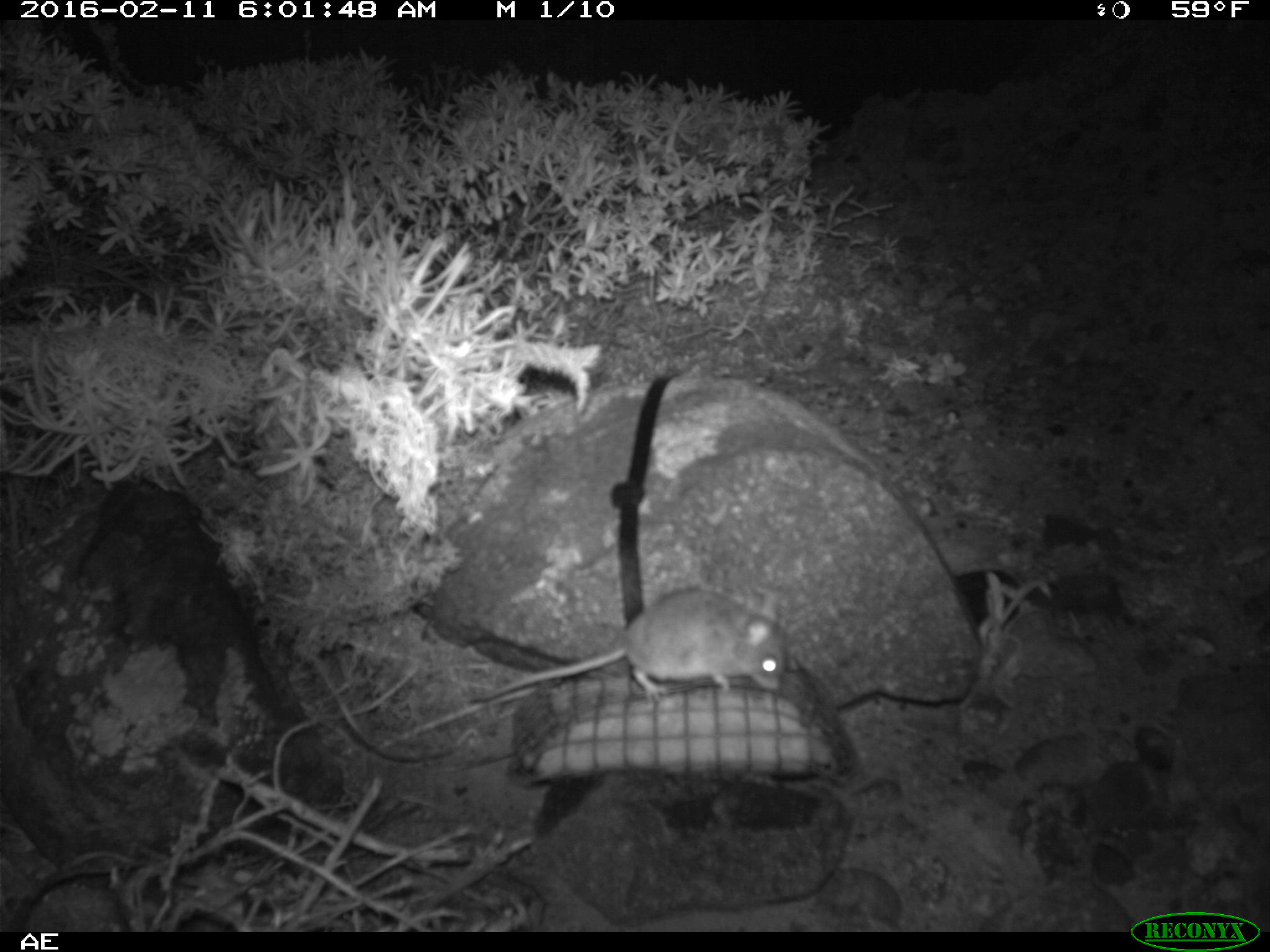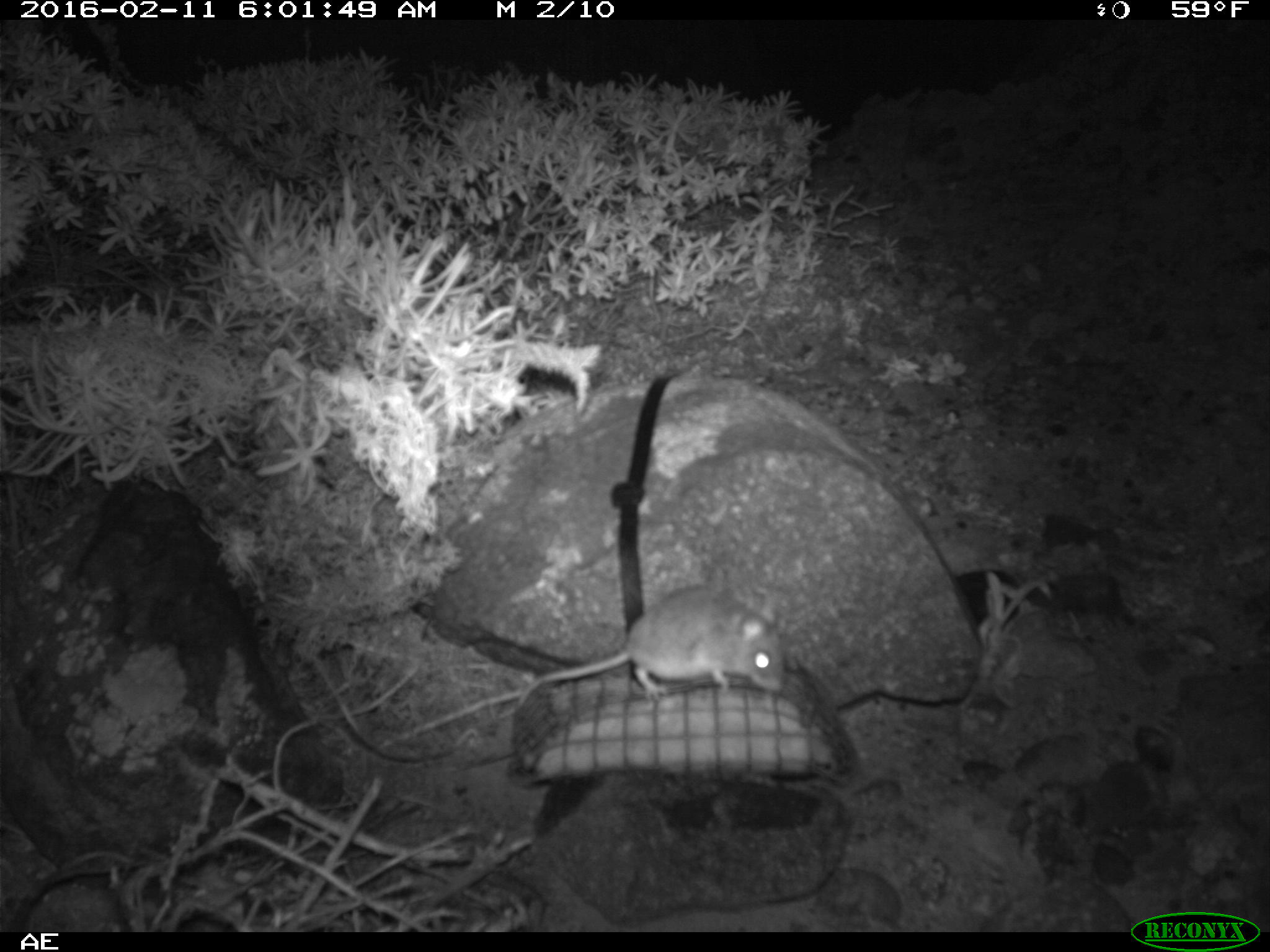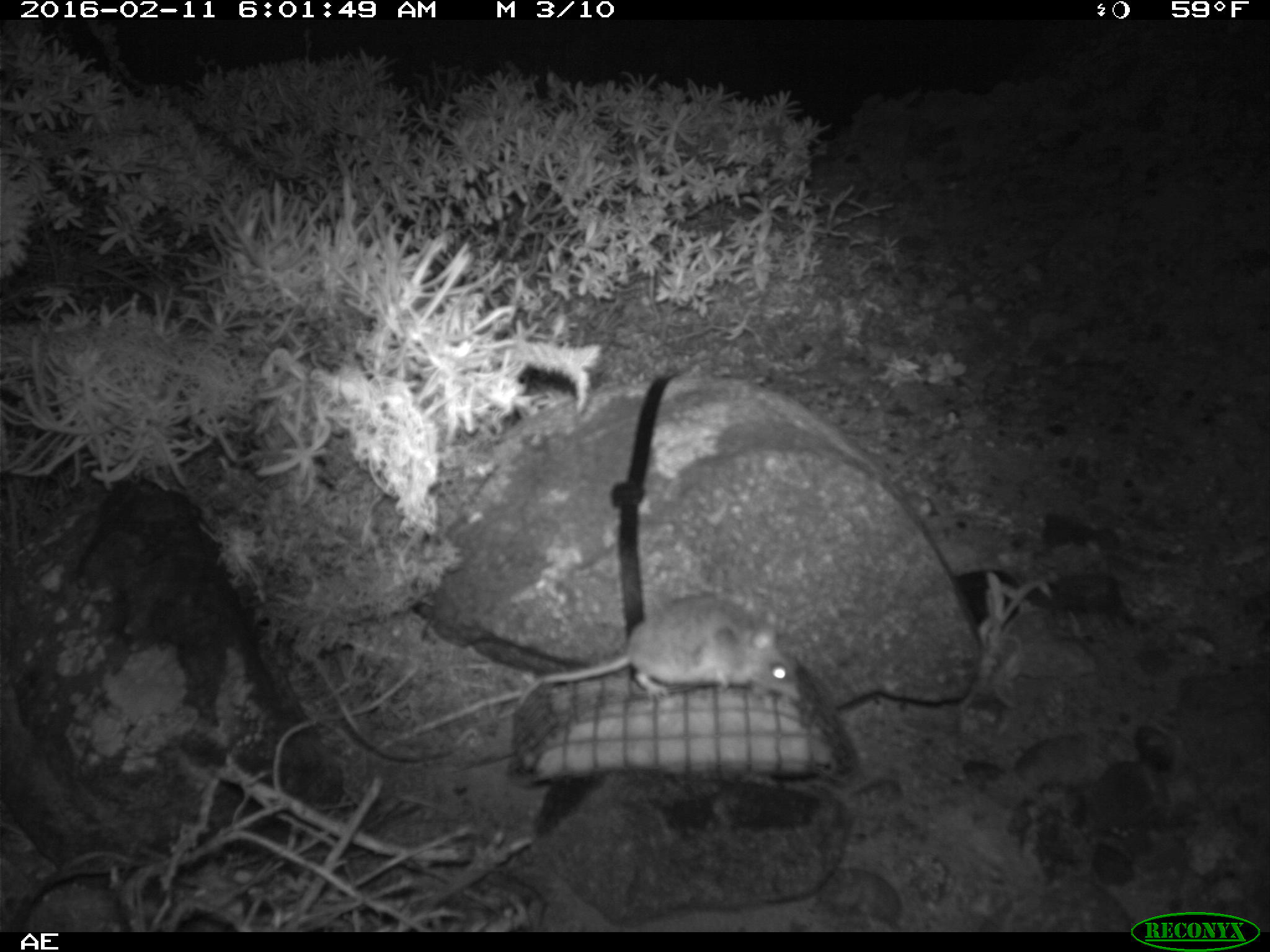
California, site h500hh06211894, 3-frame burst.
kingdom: Animalia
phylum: Chordata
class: Mammalia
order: Rodentia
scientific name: Rodentia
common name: rodent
Rodent (Rodentia).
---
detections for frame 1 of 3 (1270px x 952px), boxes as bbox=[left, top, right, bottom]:
rodent: bbox=[468, 580, 790, 705]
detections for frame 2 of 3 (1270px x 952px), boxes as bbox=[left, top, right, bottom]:
rodent: bbox=[517, 586, 785, 707]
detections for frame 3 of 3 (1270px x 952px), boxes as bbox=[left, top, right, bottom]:
rodent: bbox=[517, 591, 797, 704]